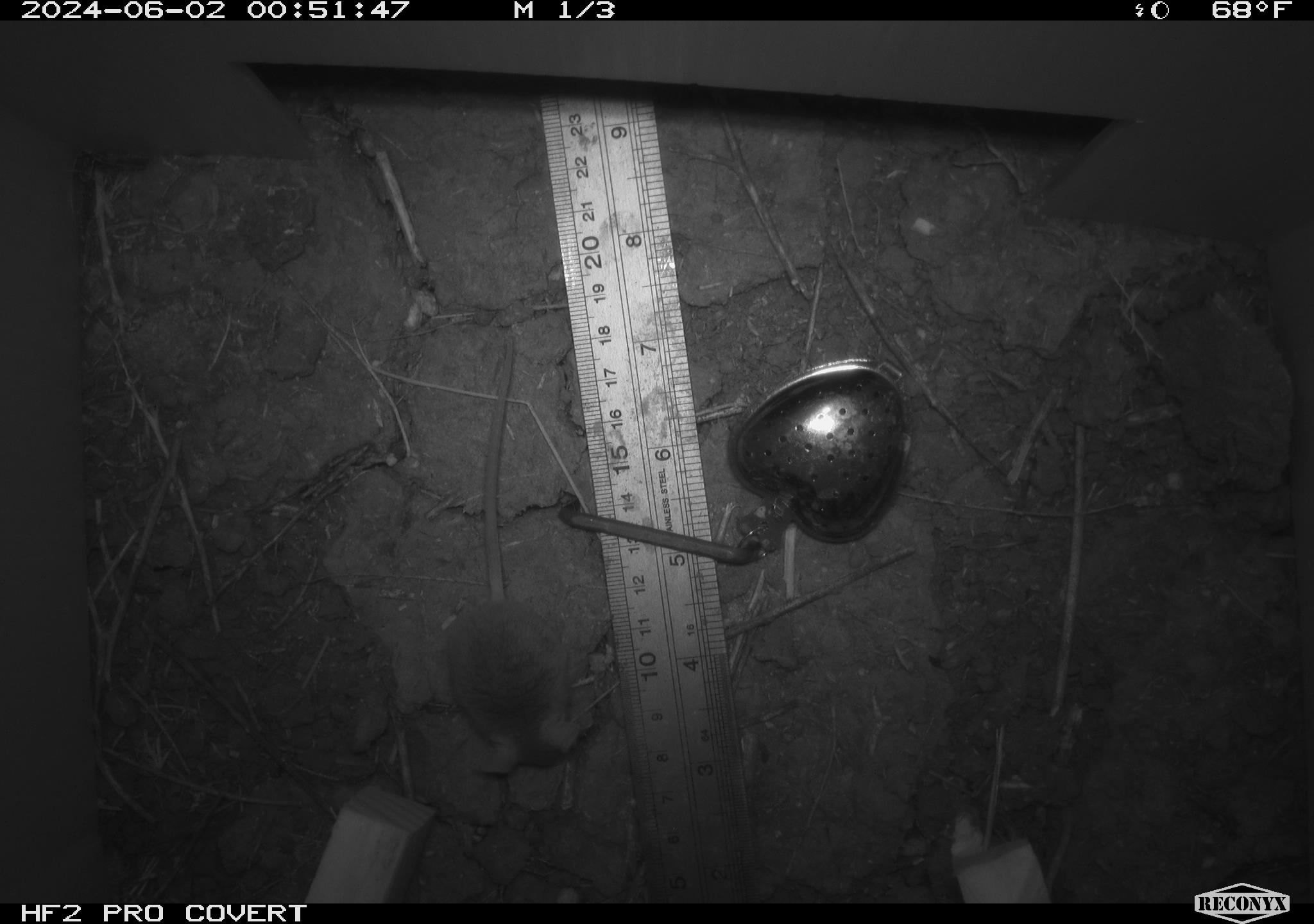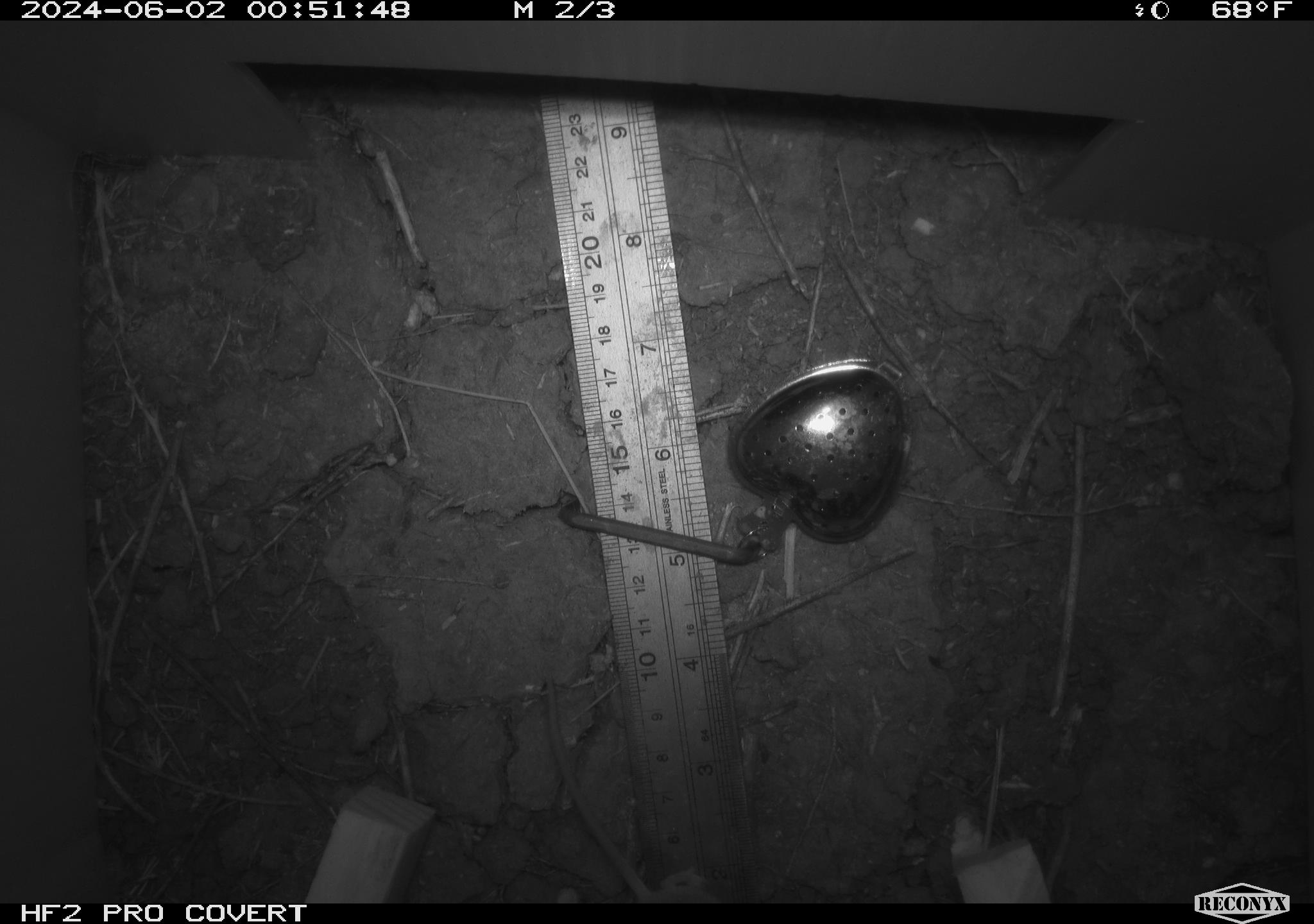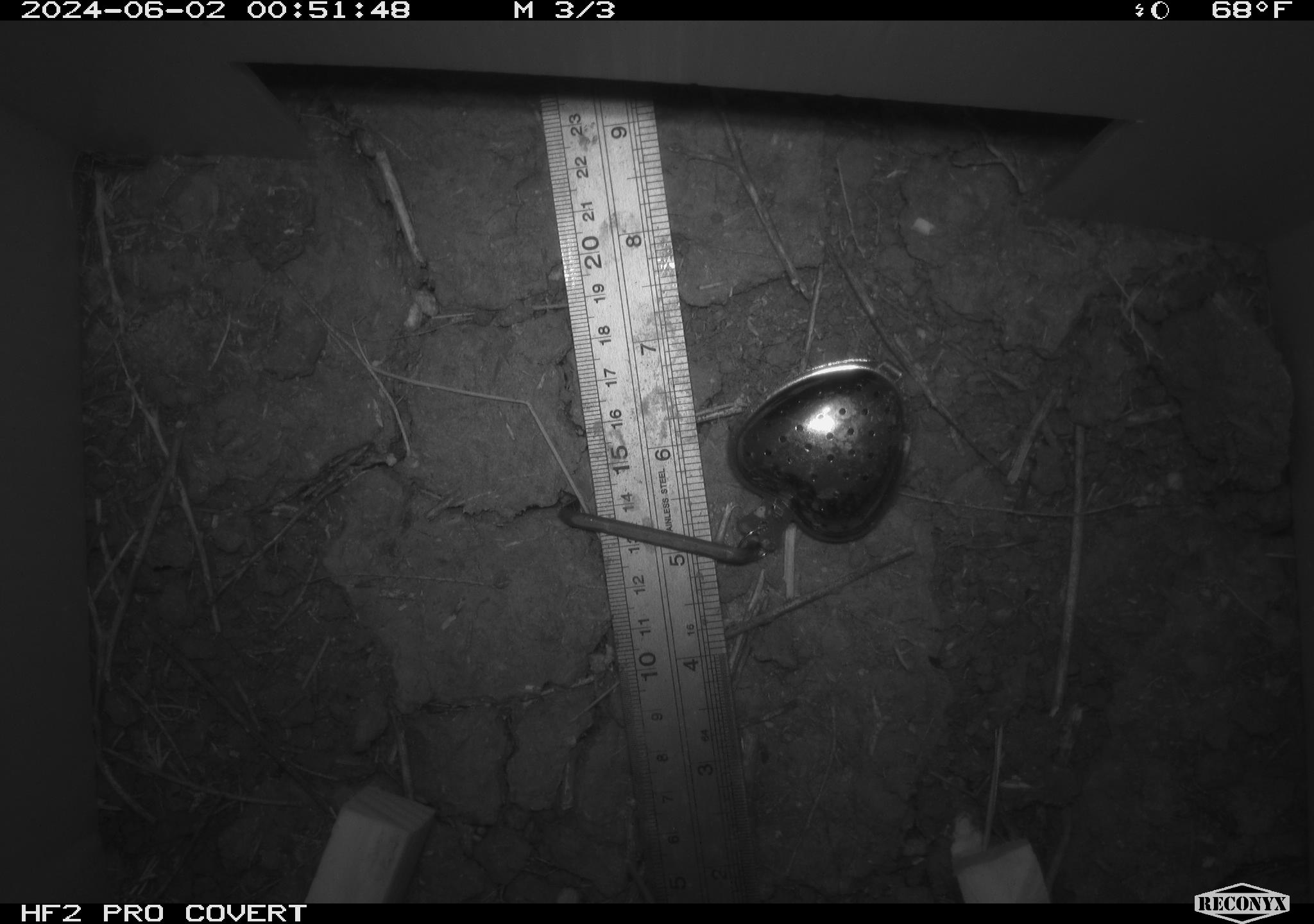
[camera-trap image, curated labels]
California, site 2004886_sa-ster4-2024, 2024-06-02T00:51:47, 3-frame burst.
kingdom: Animalia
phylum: Chordata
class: Mammalia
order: Rodentia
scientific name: Rodentia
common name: mouse species